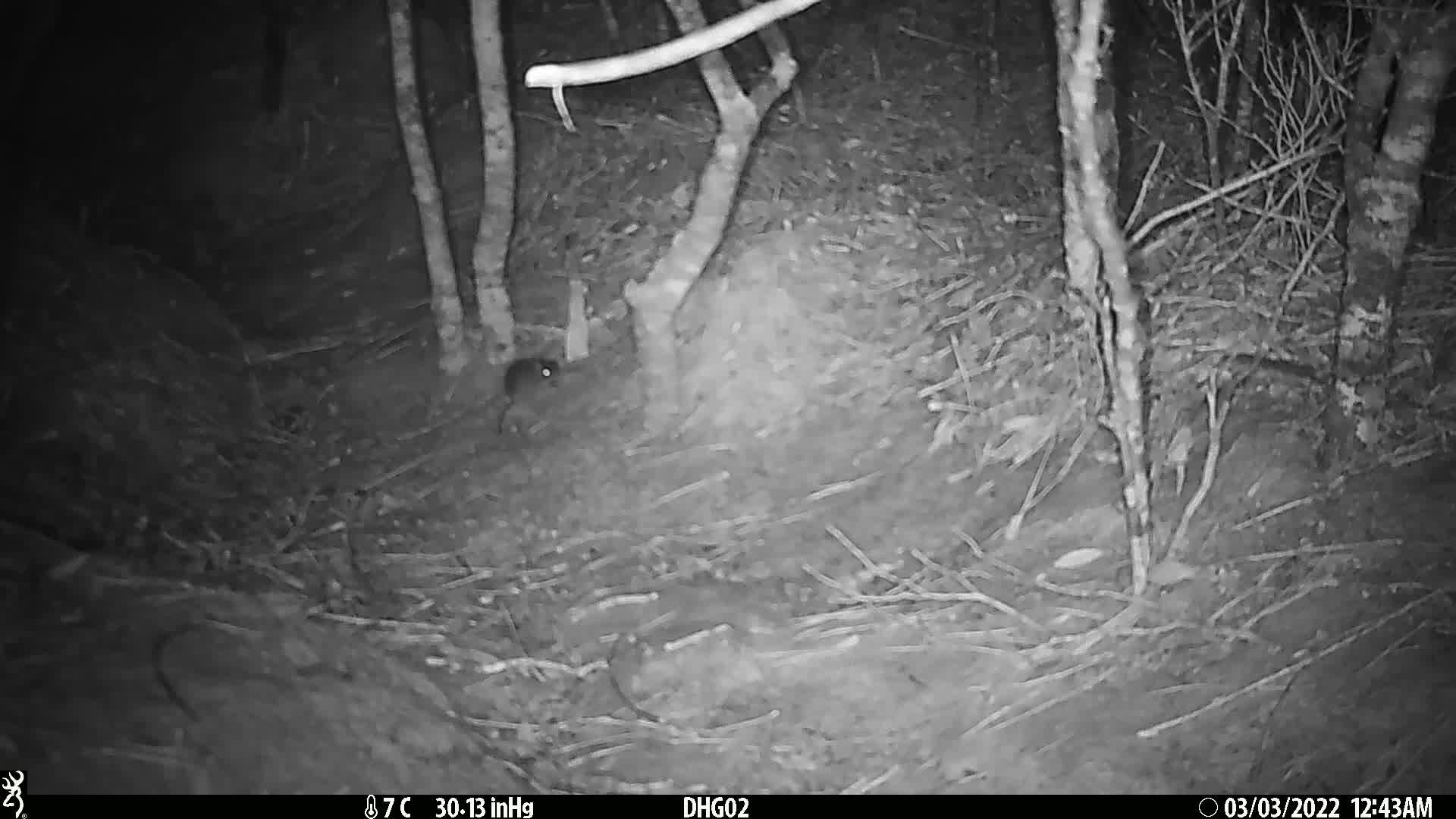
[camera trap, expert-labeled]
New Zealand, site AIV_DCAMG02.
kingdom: Animalia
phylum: Chordata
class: Mammalia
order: Rodentia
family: Muridae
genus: Mus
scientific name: Mus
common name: mouse